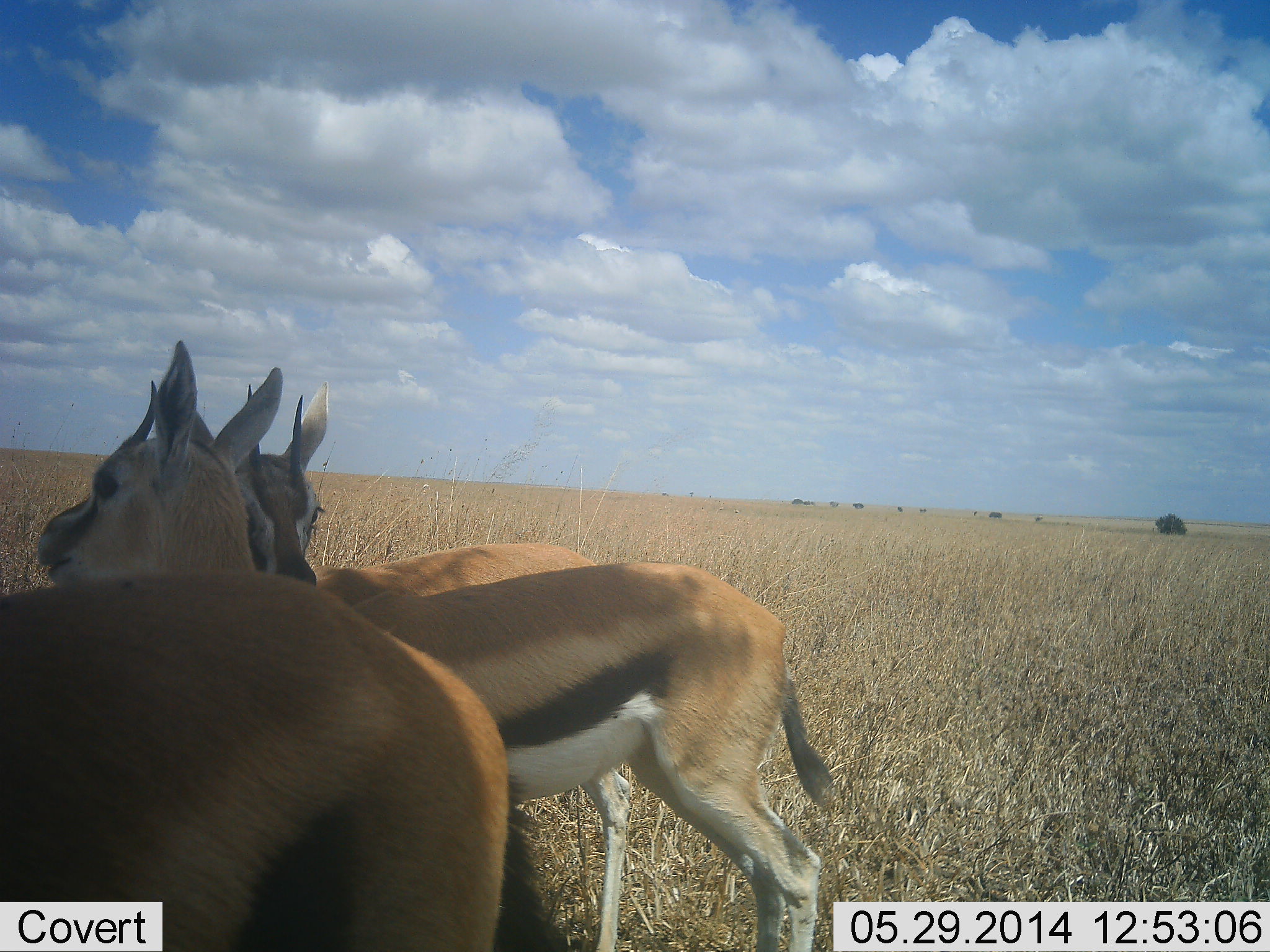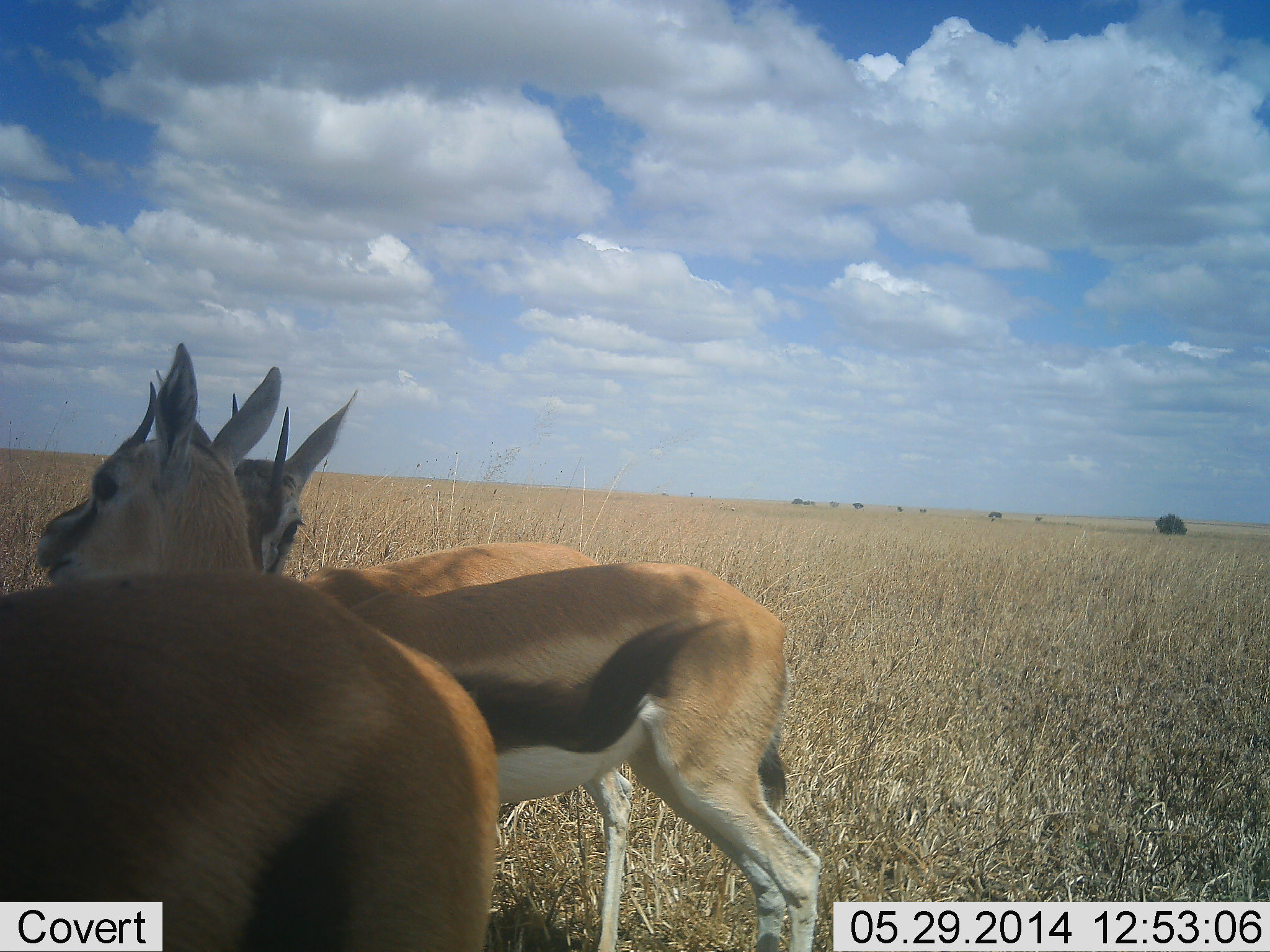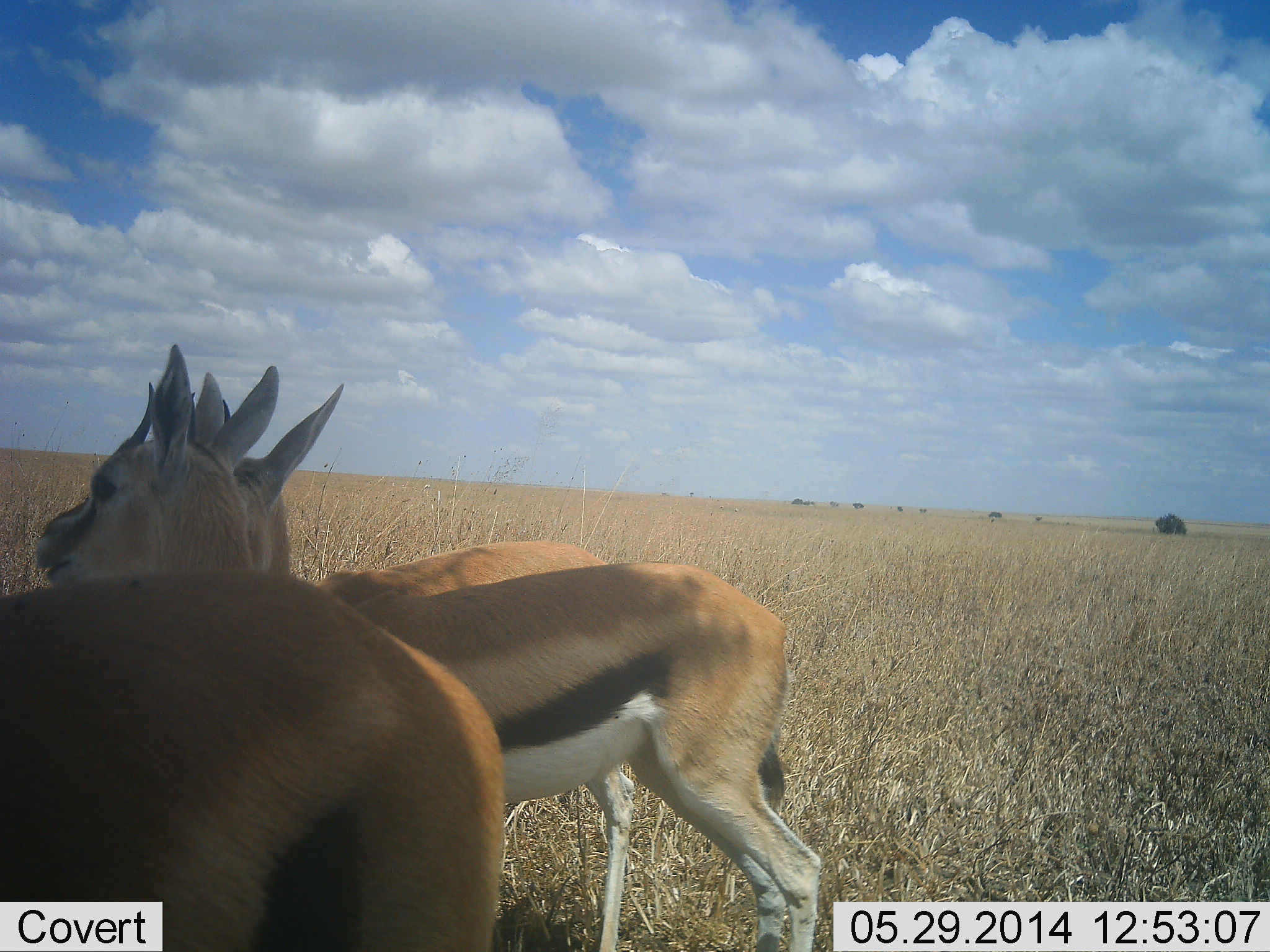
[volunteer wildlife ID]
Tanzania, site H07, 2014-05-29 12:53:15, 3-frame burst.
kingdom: Animalia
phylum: Chordata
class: Mammalia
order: Artiodactyla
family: Bovidae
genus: Eudorcas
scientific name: Eudorcas thomsonii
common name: thomson's gazelle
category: gazellethomsons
Gazellethomsons (thomson's gazelle) (Eudorcas thomsonii), count 3. Behavior (volunteer vote fractions): standing 90%, resting 0%, moving 10%, interacting 0%. Young present (vote fraction): 0%. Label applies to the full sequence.